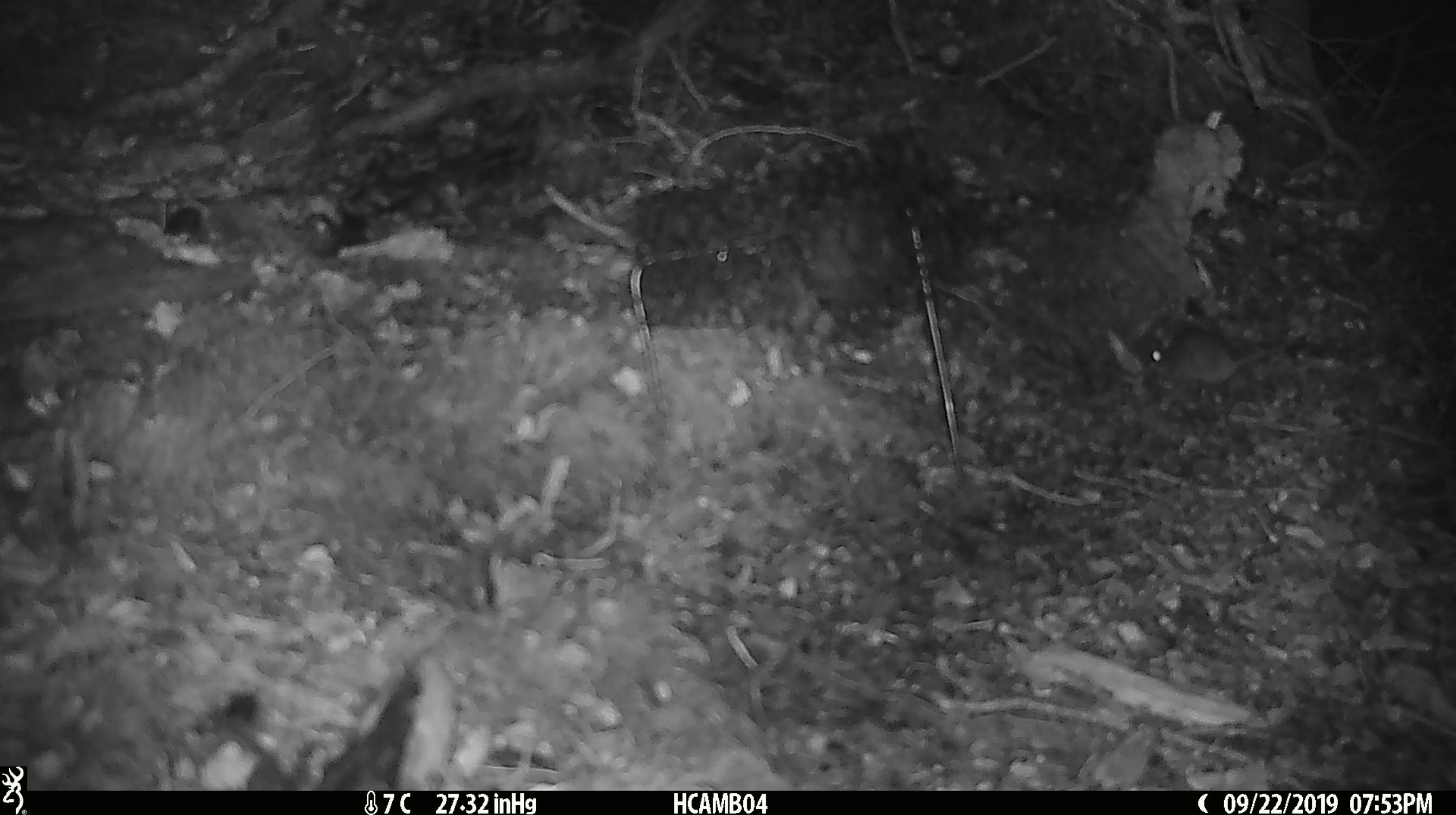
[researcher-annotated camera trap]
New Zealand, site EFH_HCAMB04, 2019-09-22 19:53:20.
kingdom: Animalia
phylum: Chordata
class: Mammalia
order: Rodentia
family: Muridae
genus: Mus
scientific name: Mus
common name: mouse